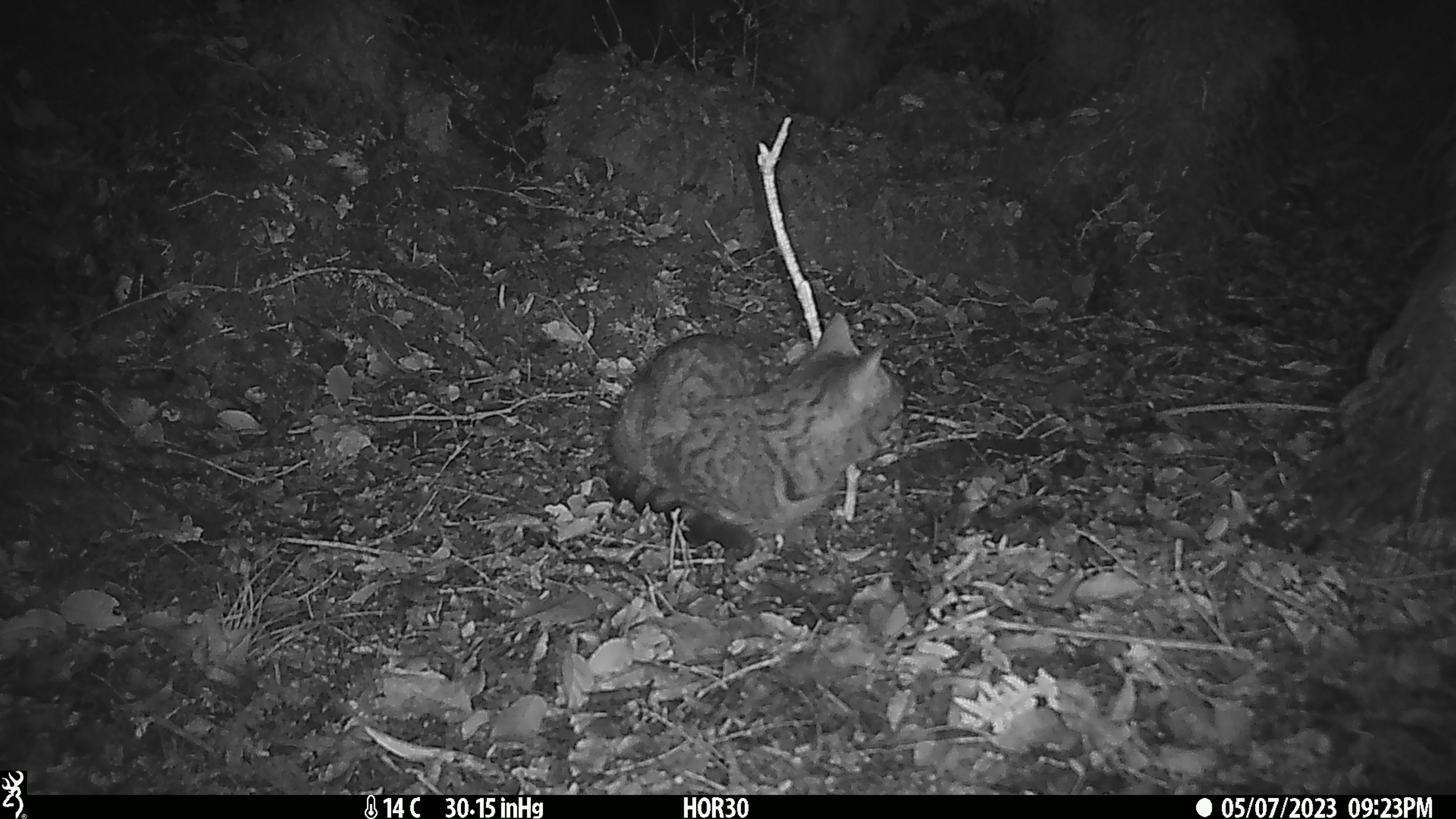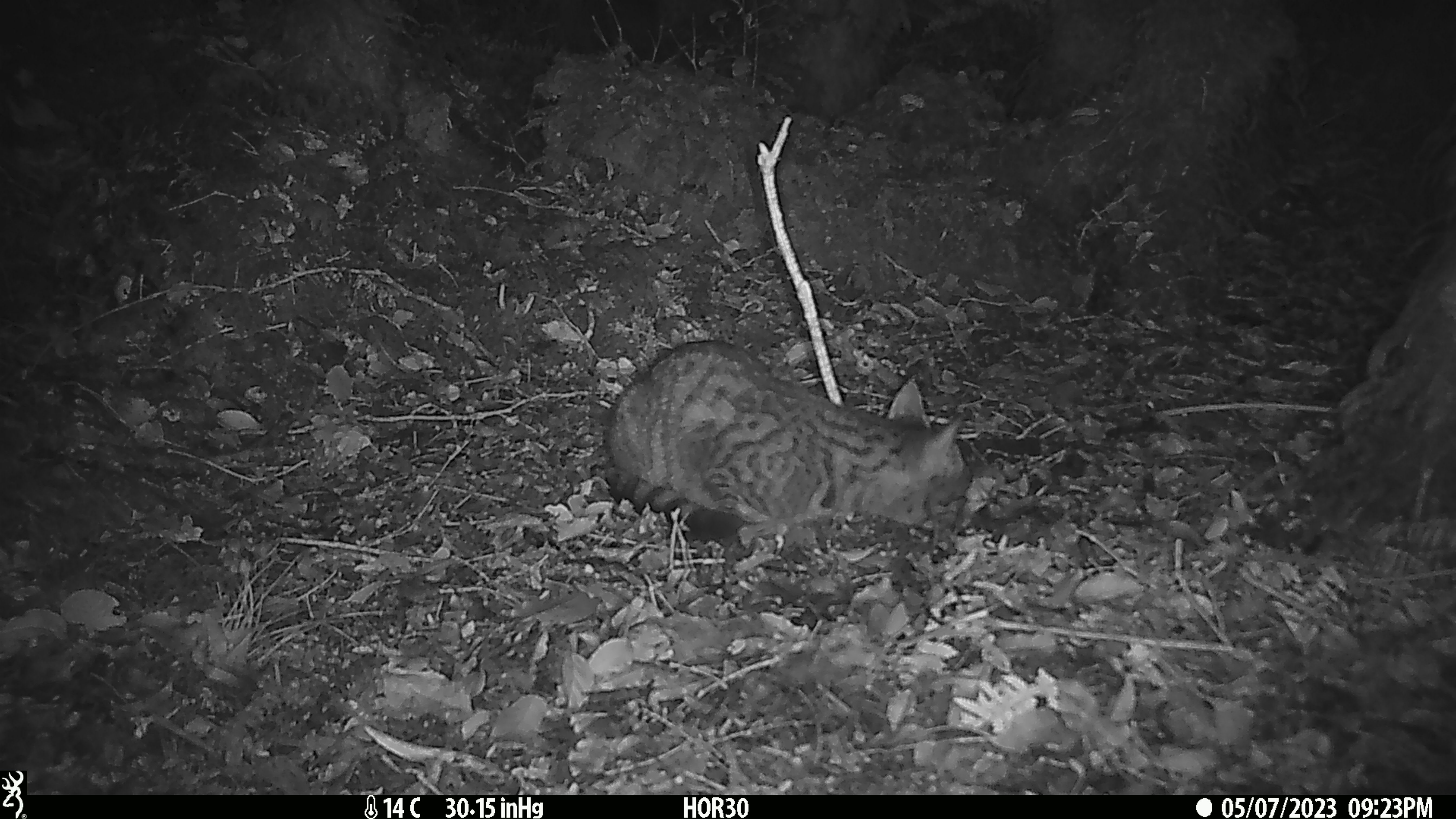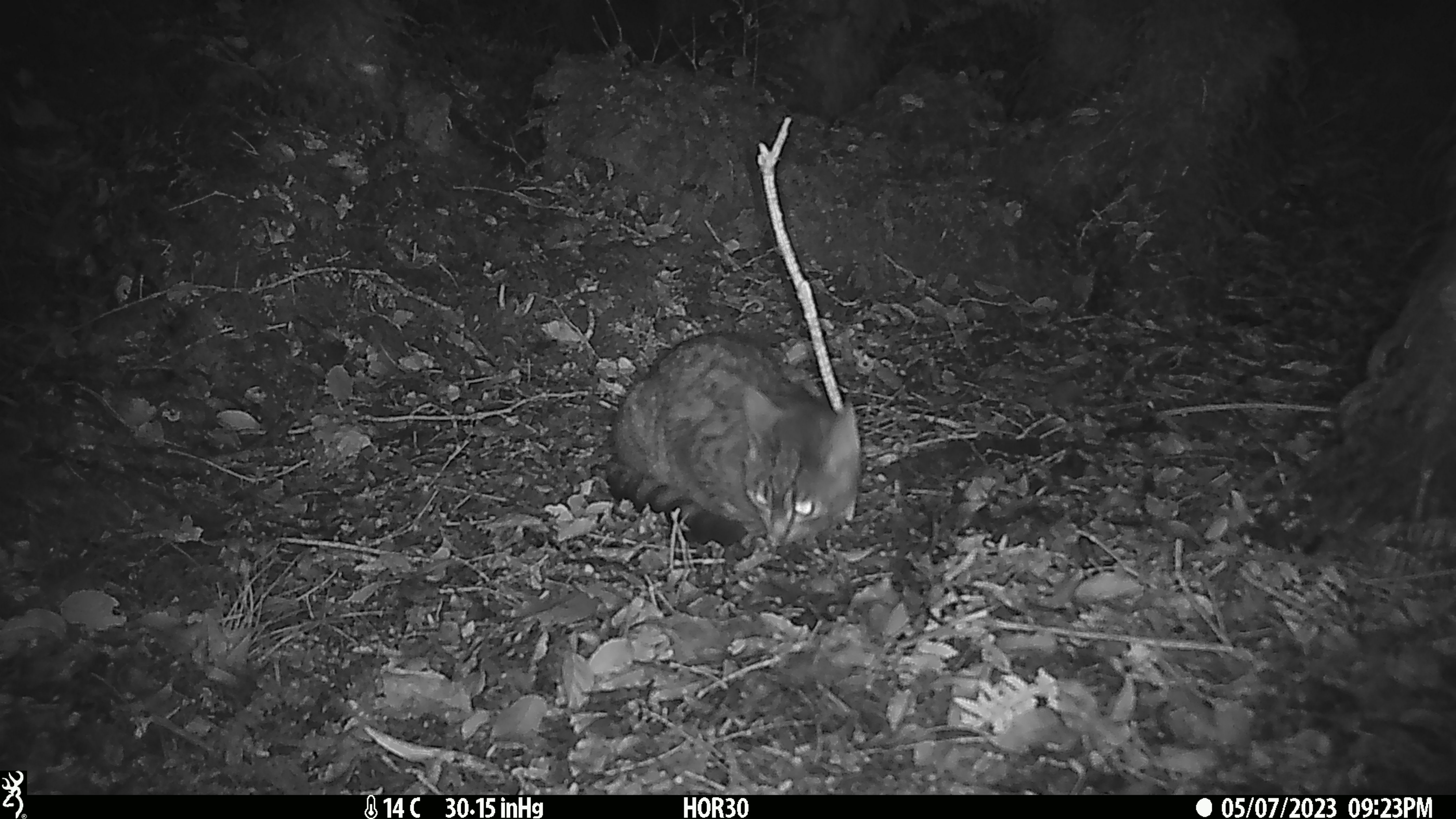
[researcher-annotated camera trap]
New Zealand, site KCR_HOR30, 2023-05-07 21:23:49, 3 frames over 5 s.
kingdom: Animalia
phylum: Chordata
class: Mammalia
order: Carnivora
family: Felidae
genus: Felis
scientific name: Felis catus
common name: domestic cat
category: cat